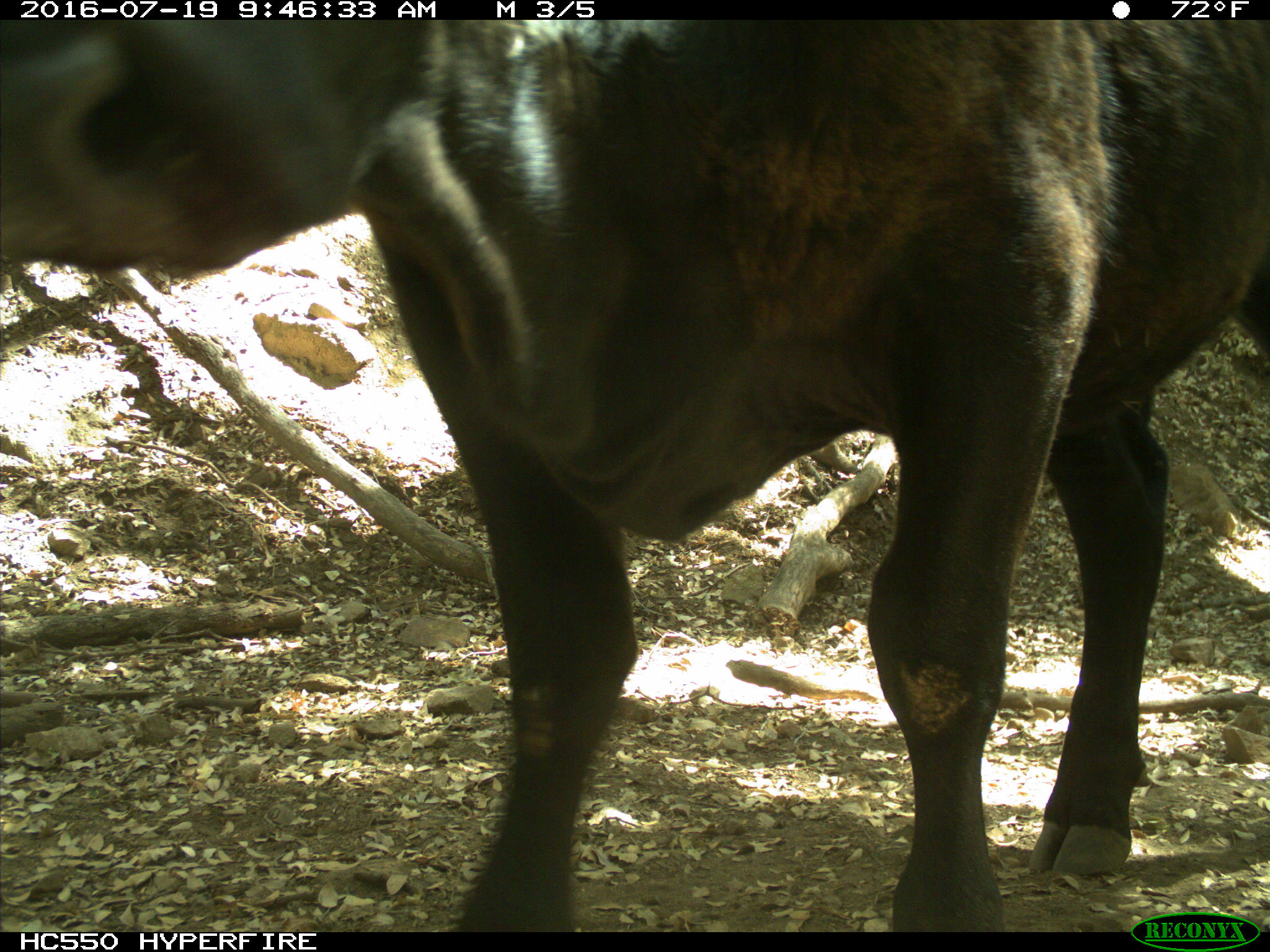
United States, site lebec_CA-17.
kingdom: Animalia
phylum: Chordata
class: Mammalia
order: Artiodactyla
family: Bovidae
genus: Bos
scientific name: Bos taurus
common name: domestic cow